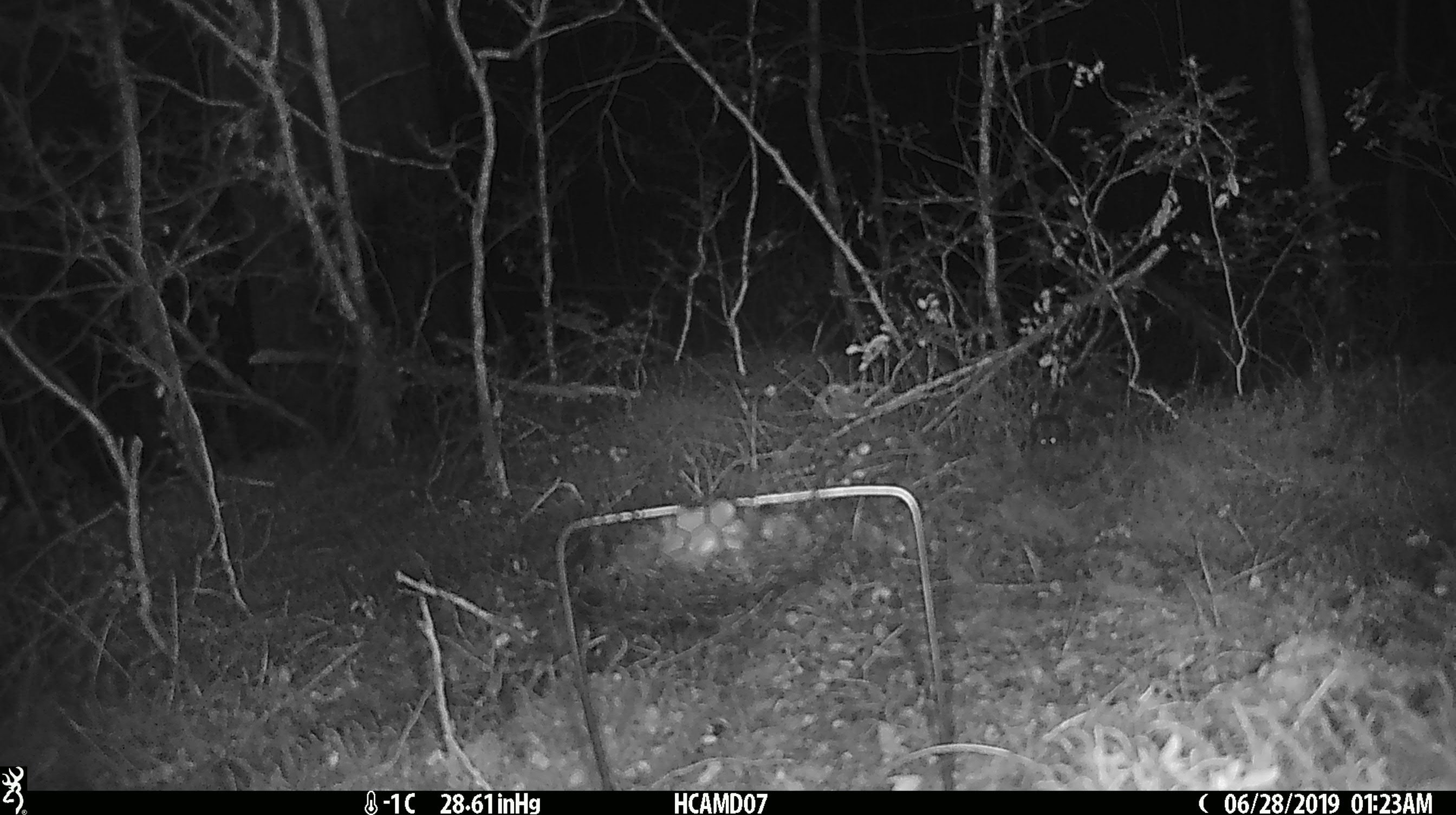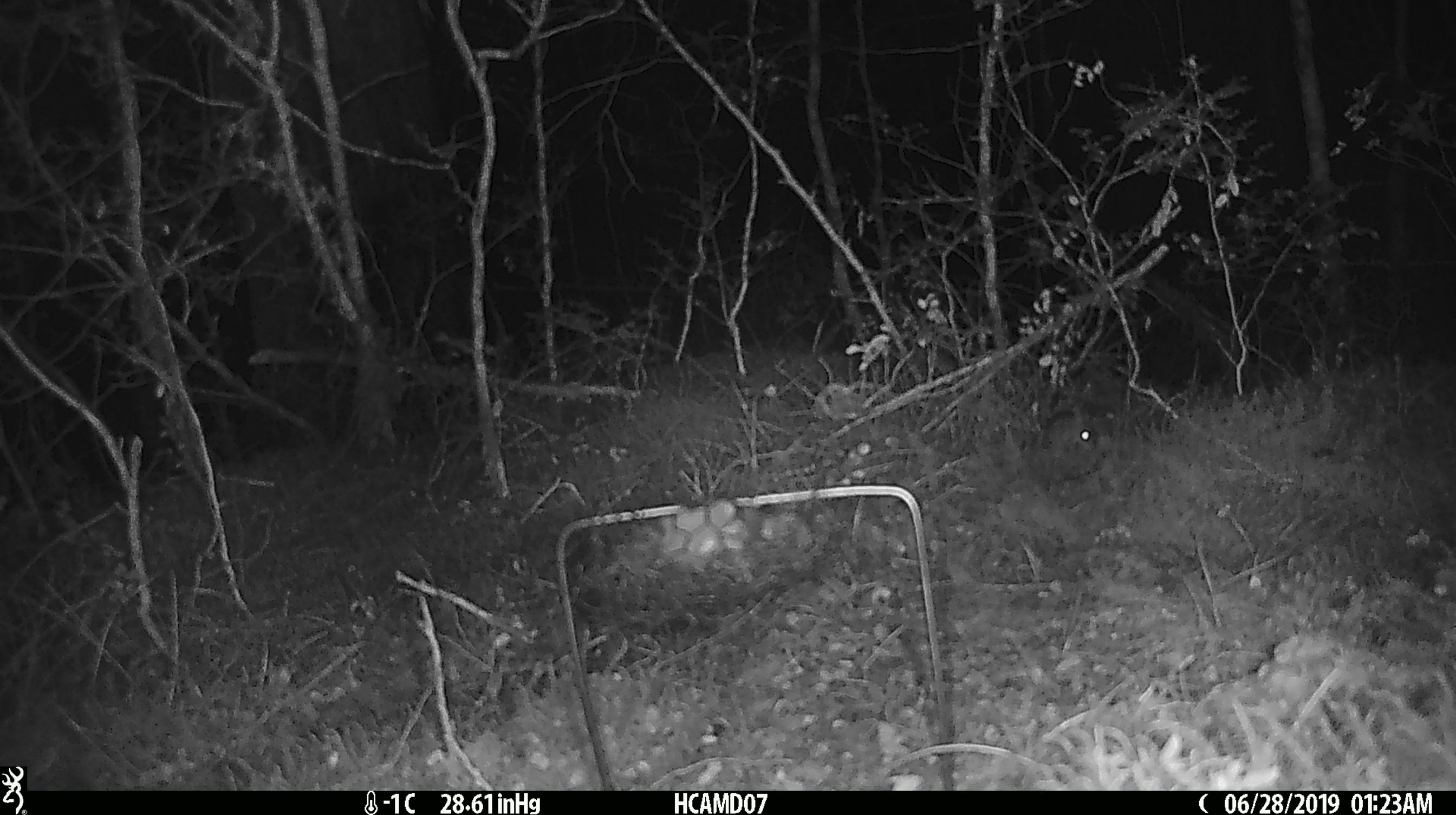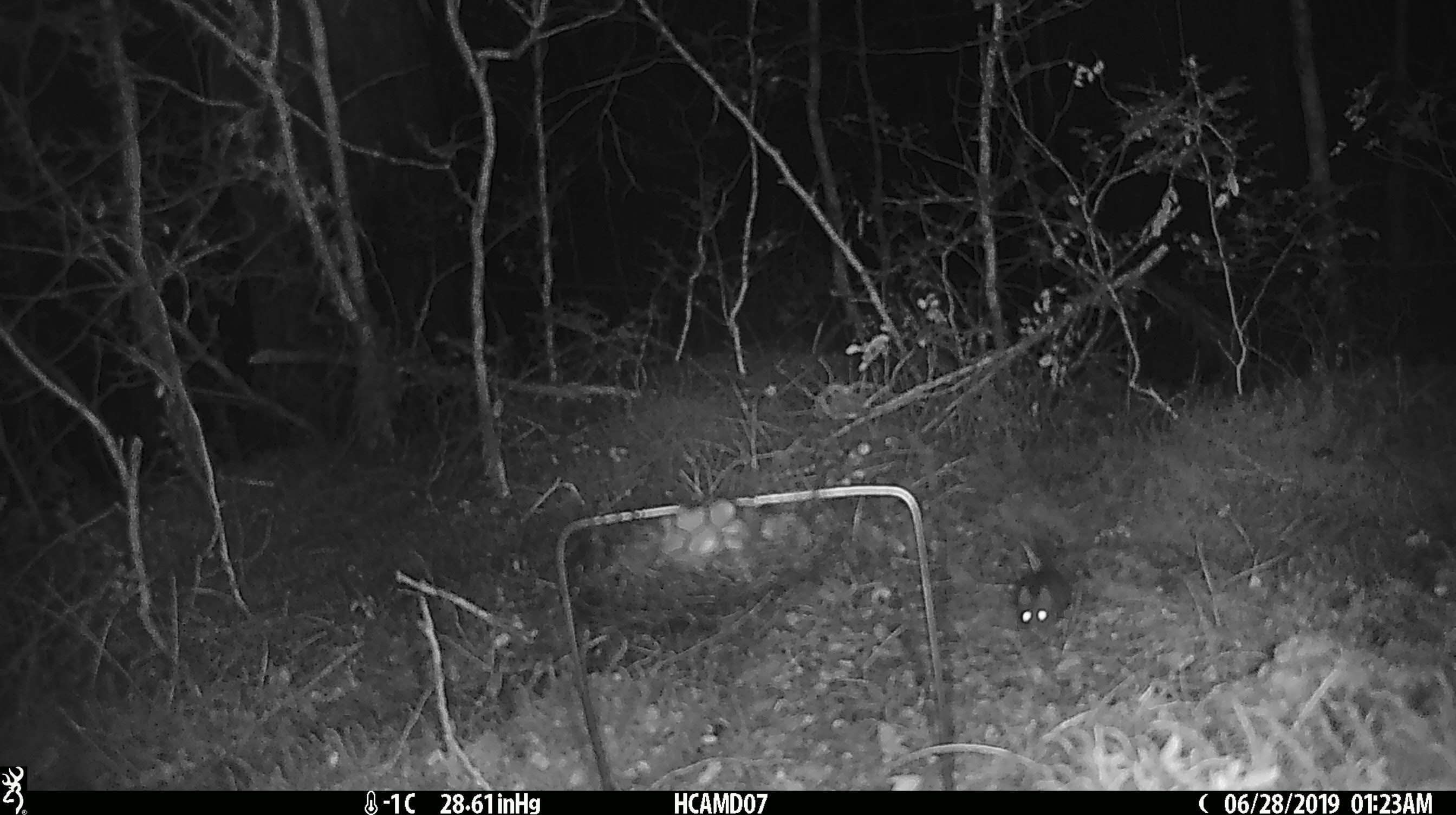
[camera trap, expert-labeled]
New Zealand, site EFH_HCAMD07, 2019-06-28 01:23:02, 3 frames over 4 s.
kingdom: Animalia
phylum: Chordata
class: Mammalia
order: Rodentia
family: Muridae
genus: Mus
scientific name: Mus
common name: mouse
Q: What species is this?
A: Mouse (Mus).